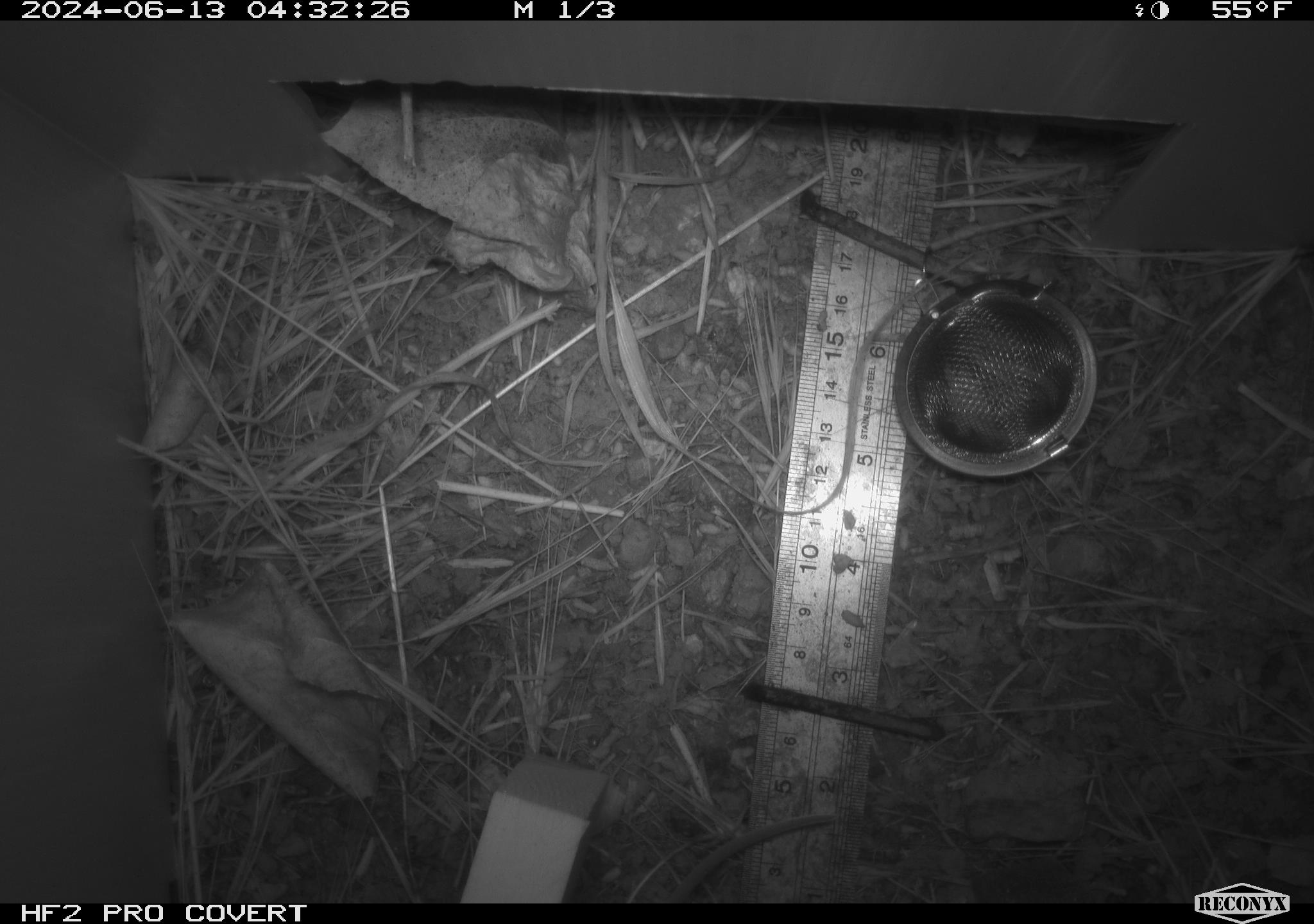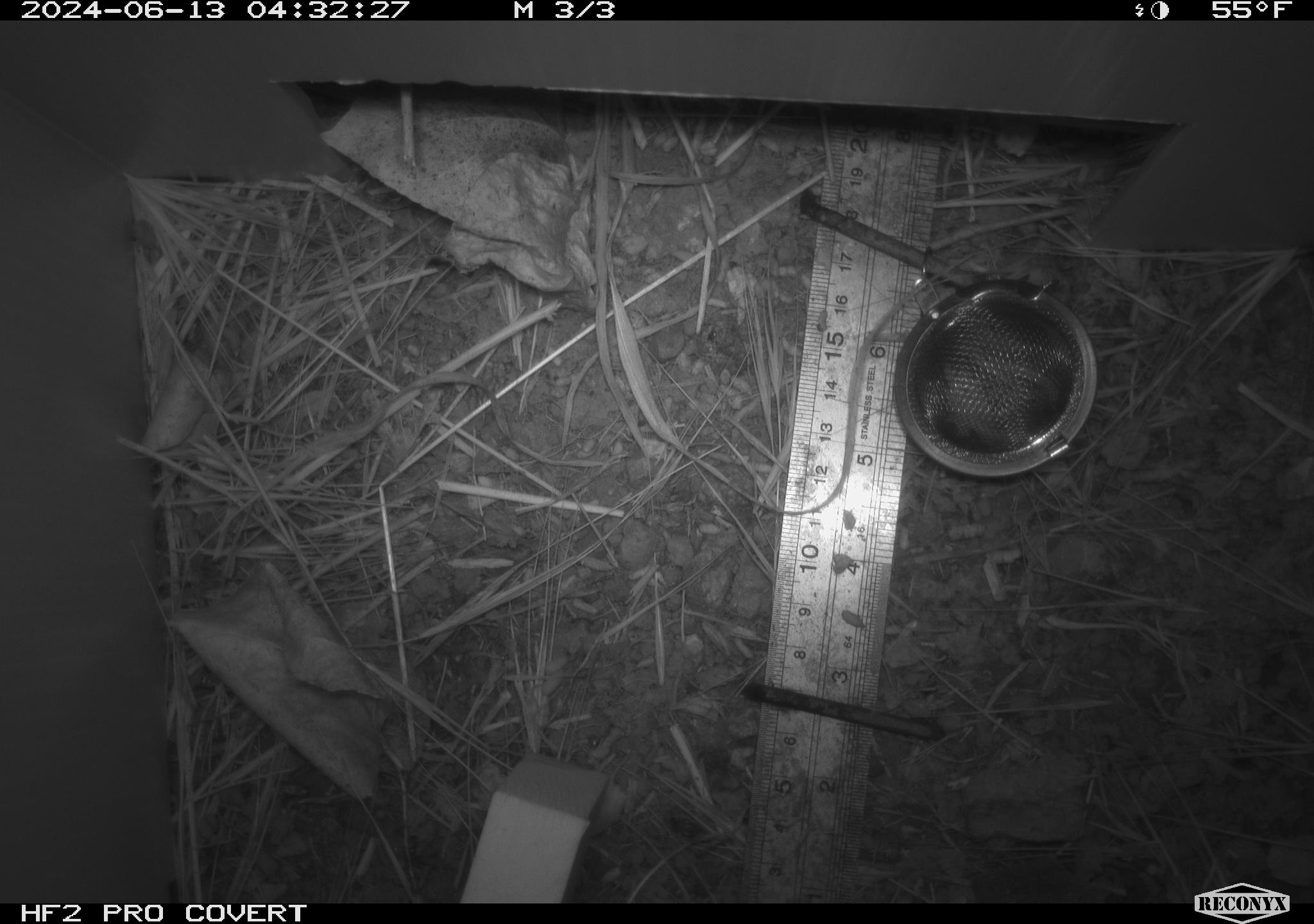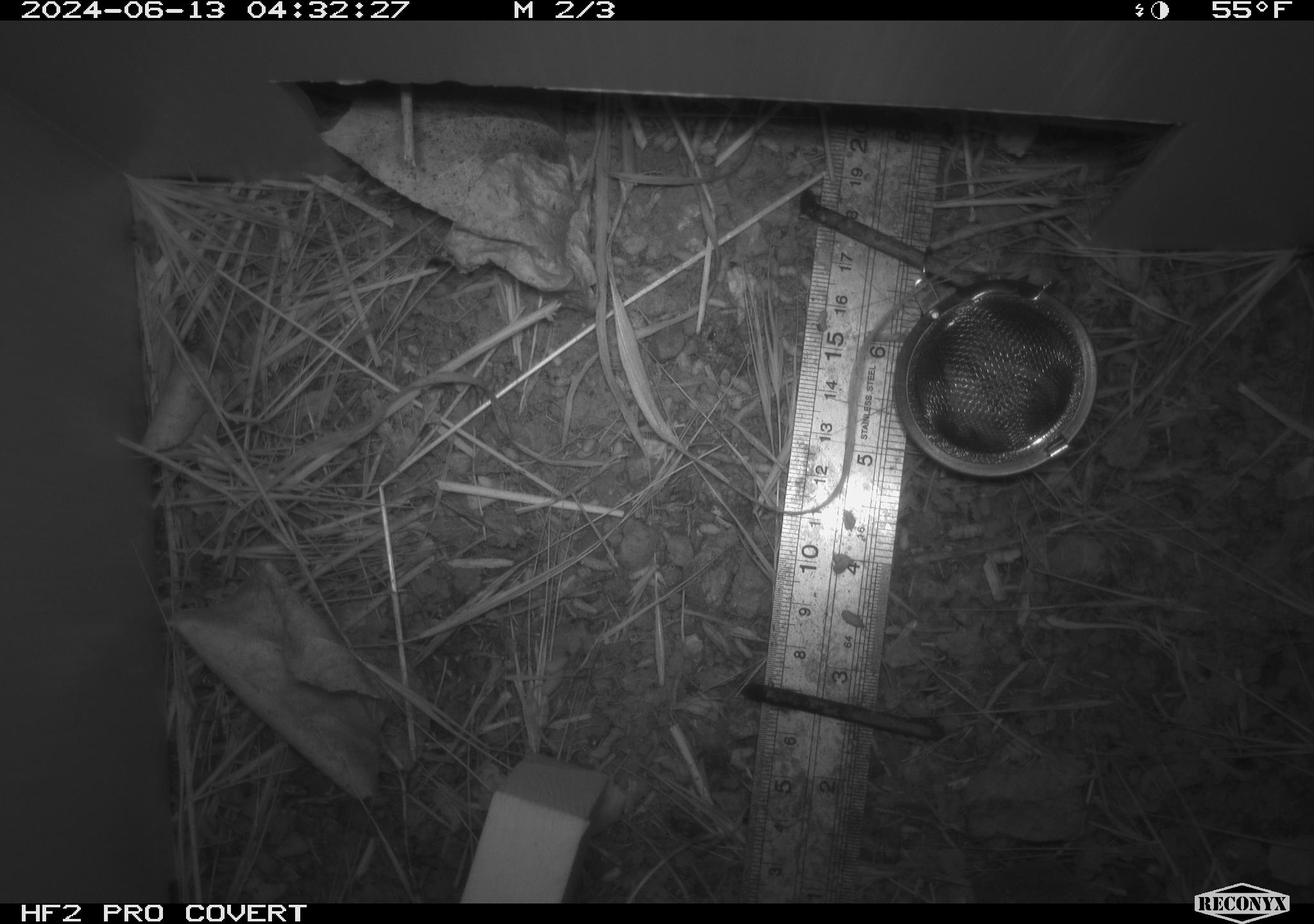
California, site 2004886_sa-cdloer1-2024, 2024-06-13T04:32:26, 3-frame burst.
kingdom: Animalia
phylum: Chordata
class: Mammalia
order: Rodentia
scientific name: Rodentia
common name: mouse species